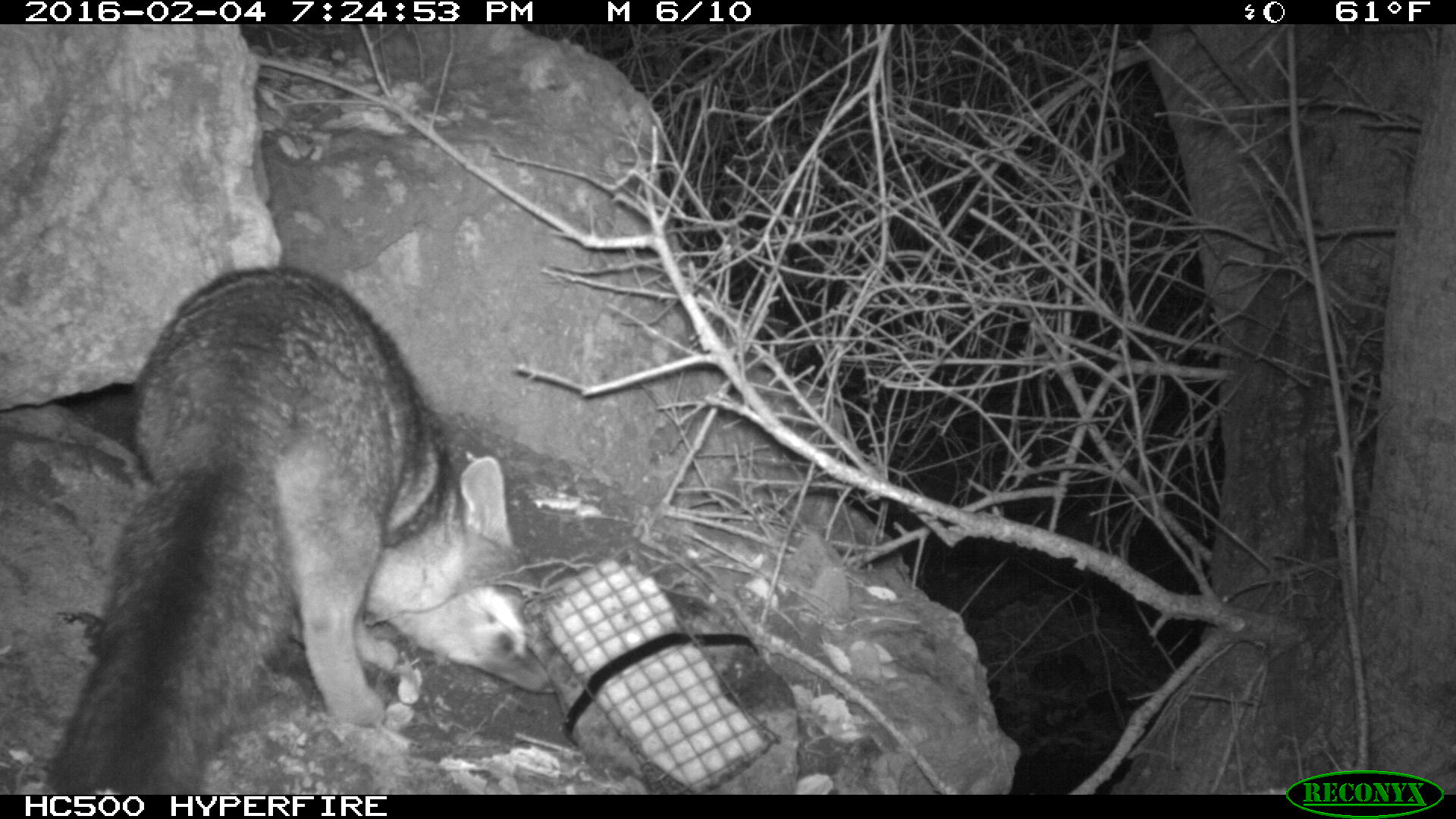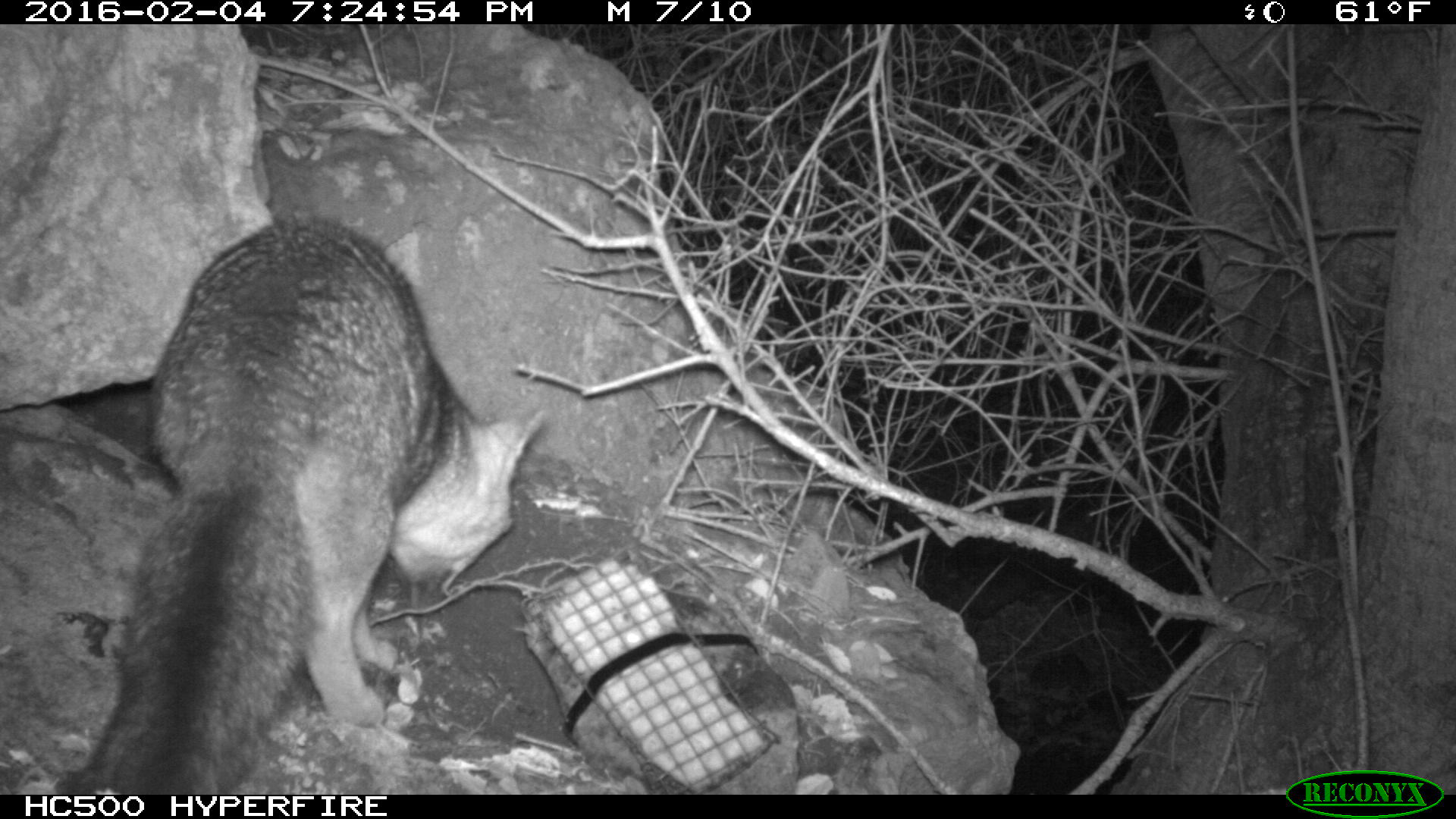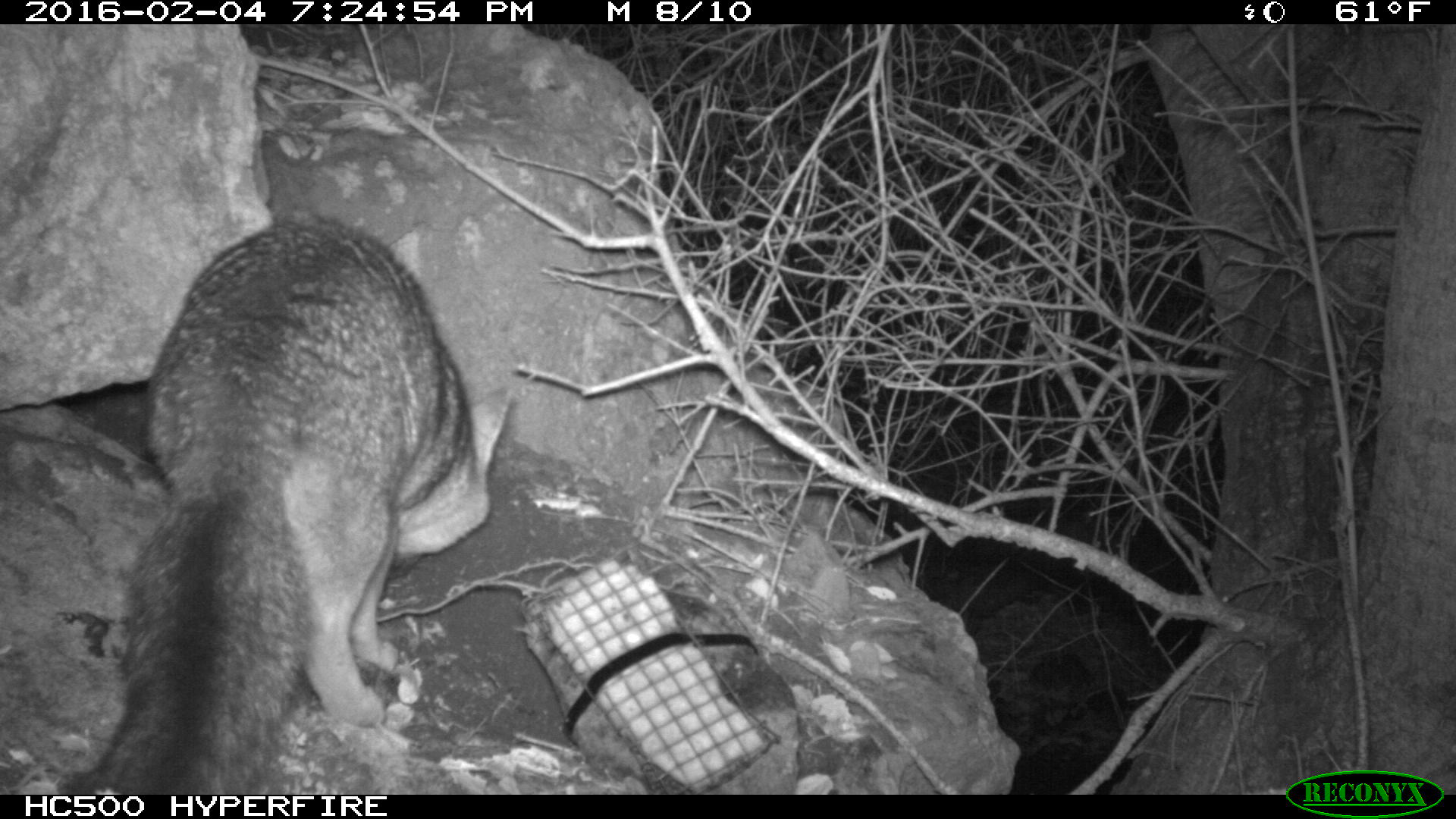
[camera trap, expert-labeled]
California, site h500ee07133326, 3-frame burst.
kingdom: Animalia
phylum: Chordata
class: Mammalia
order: Carnivora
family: Canidae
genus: Urocyon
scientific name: Urocyon littoralis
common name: island fox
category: fox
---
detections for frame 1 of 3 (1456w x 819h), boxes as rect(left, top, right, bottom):
fox: rect(42, 265, 552, 794)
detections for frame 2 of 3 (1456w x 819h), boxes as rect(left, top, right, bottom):
fox: rect(54, 207, 544, 795)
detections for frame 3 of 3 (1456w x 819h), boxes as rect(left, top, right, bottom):
fox: rect(58, 210, 513, 791)